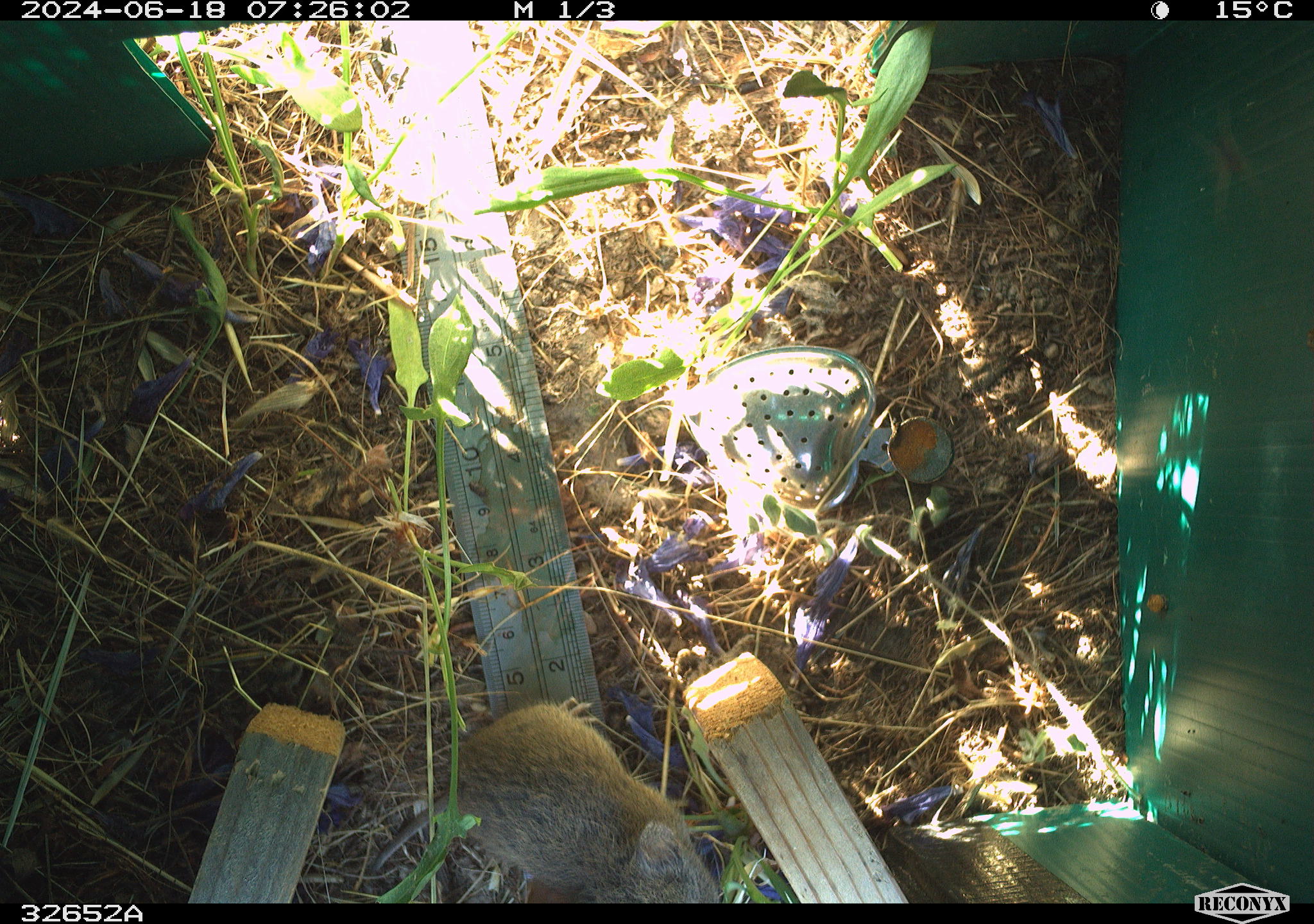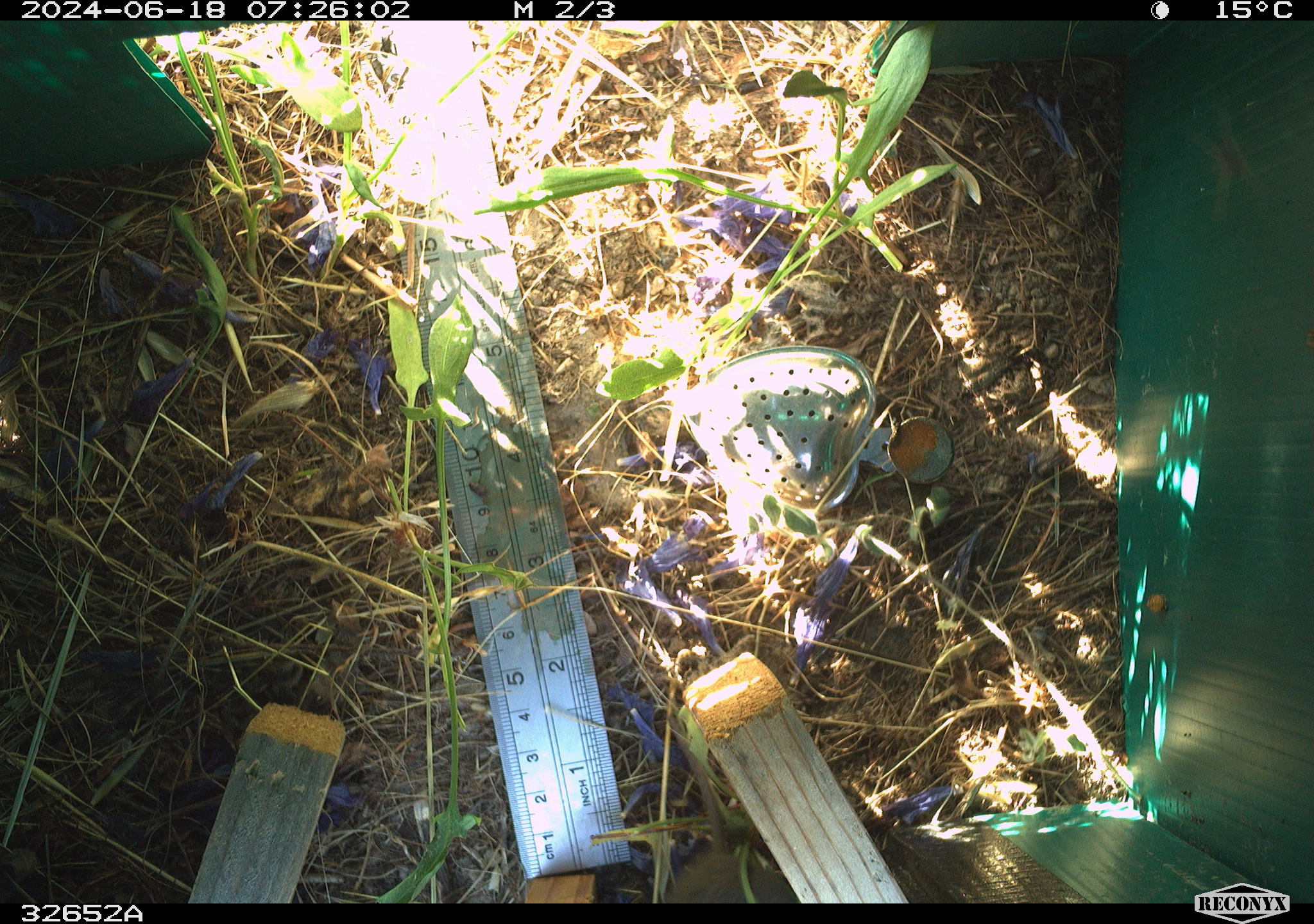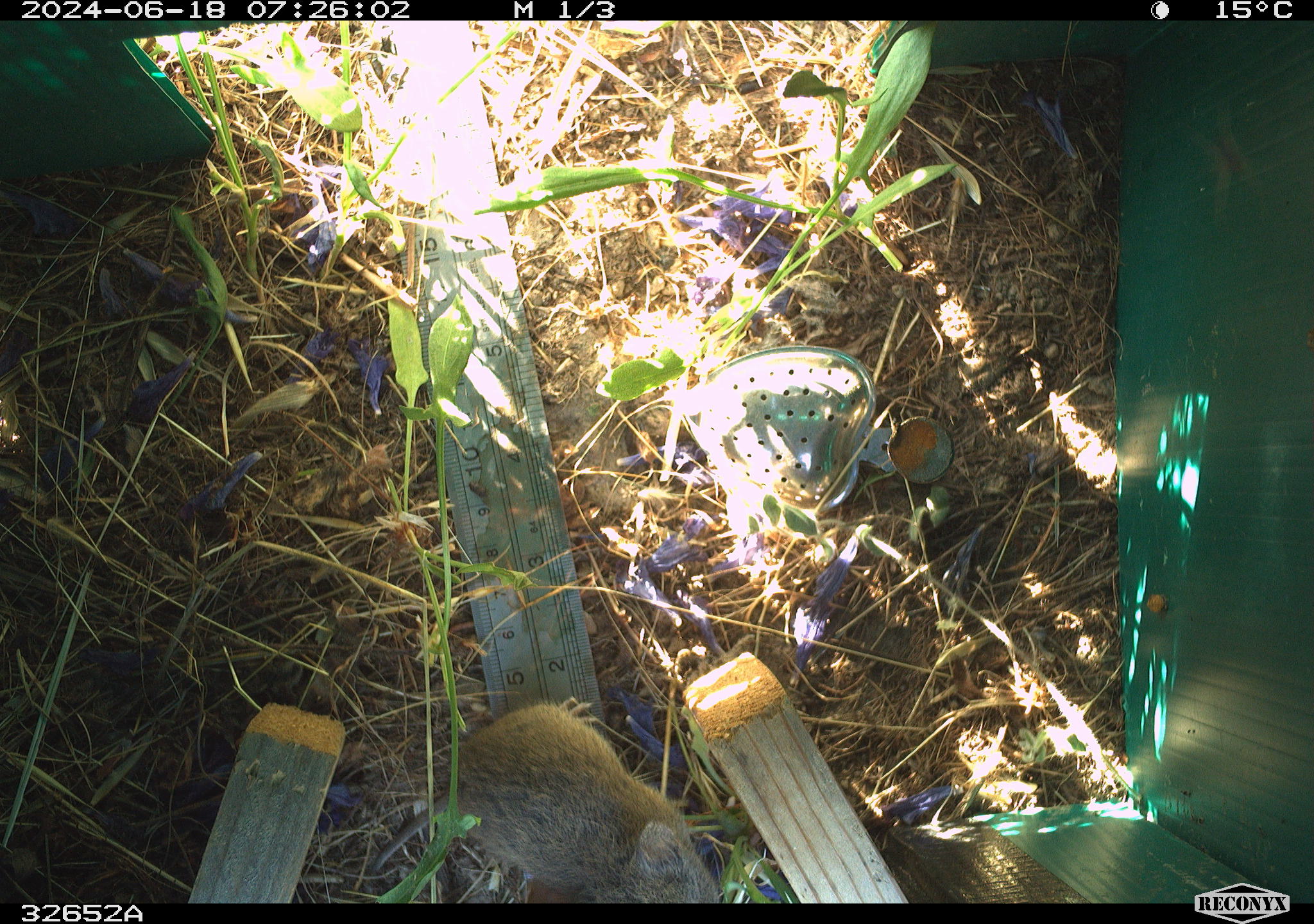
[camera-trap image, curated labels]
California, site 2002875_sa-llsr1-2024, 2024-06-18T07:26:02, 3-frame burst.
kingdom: Animalia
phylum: Chordata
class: Mammalia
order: Rodentia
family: Cricetidae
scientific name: Arvicolinae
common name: voles, lemmings, and muskrats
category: arvicolinae subfamily